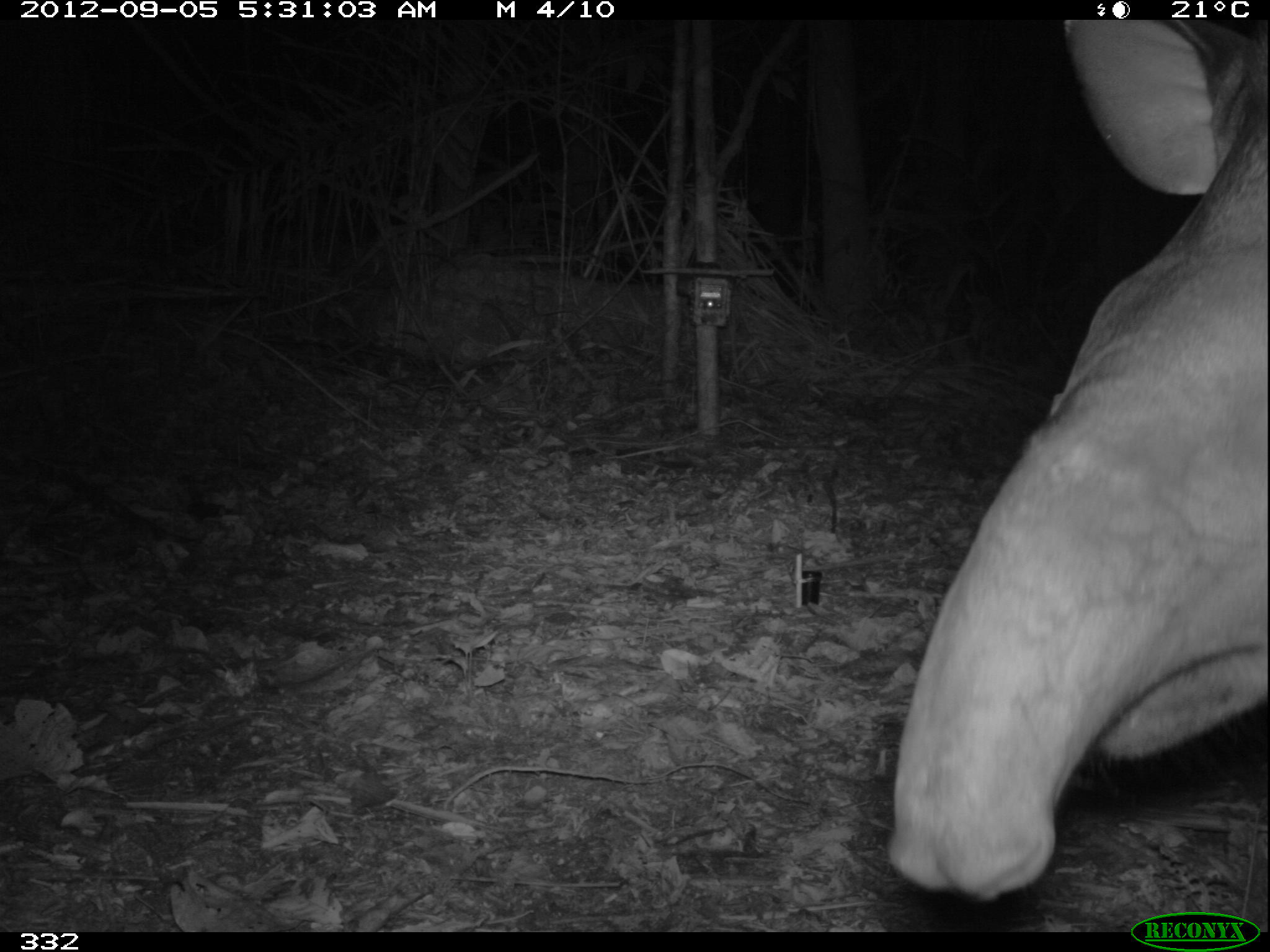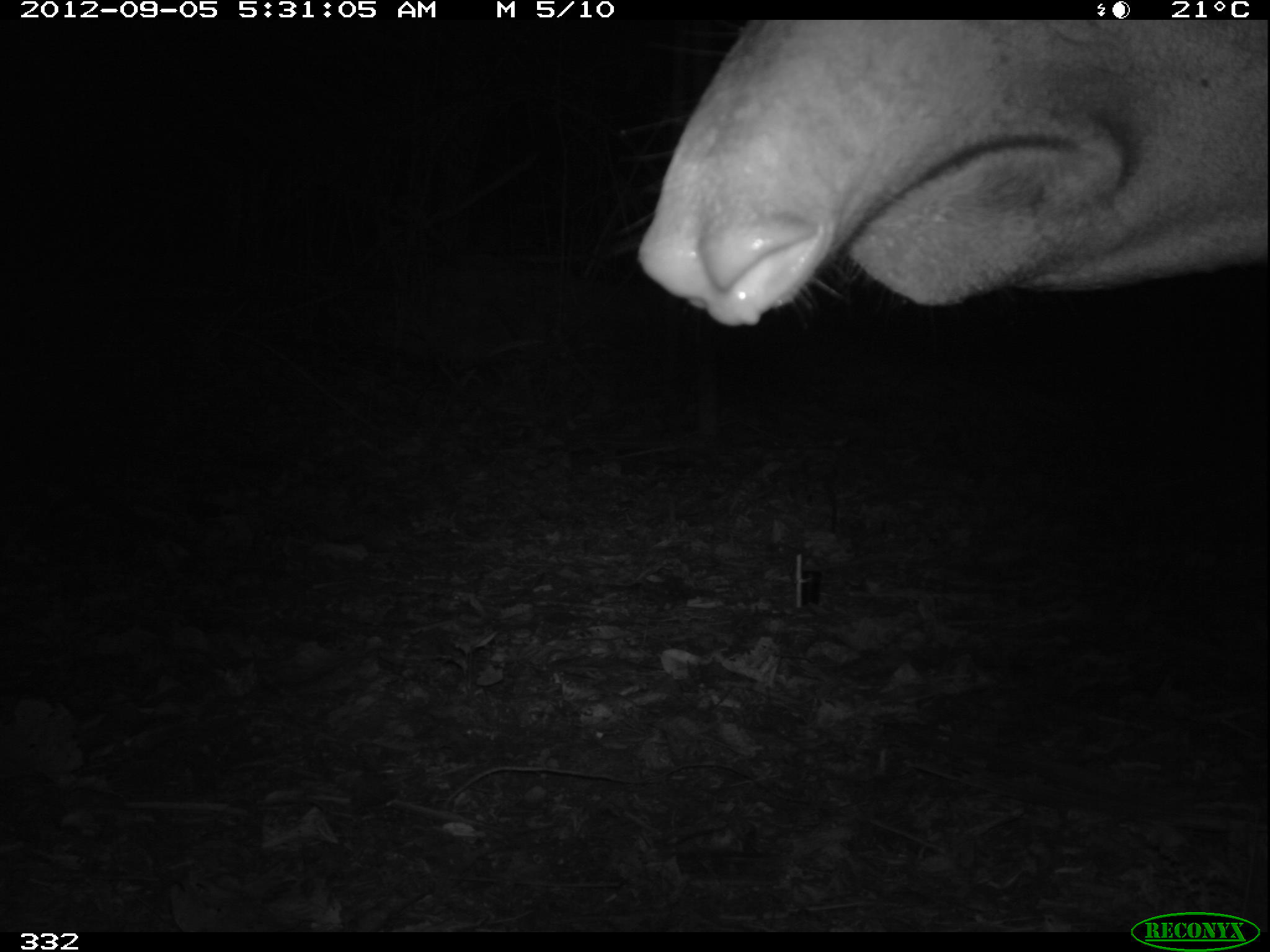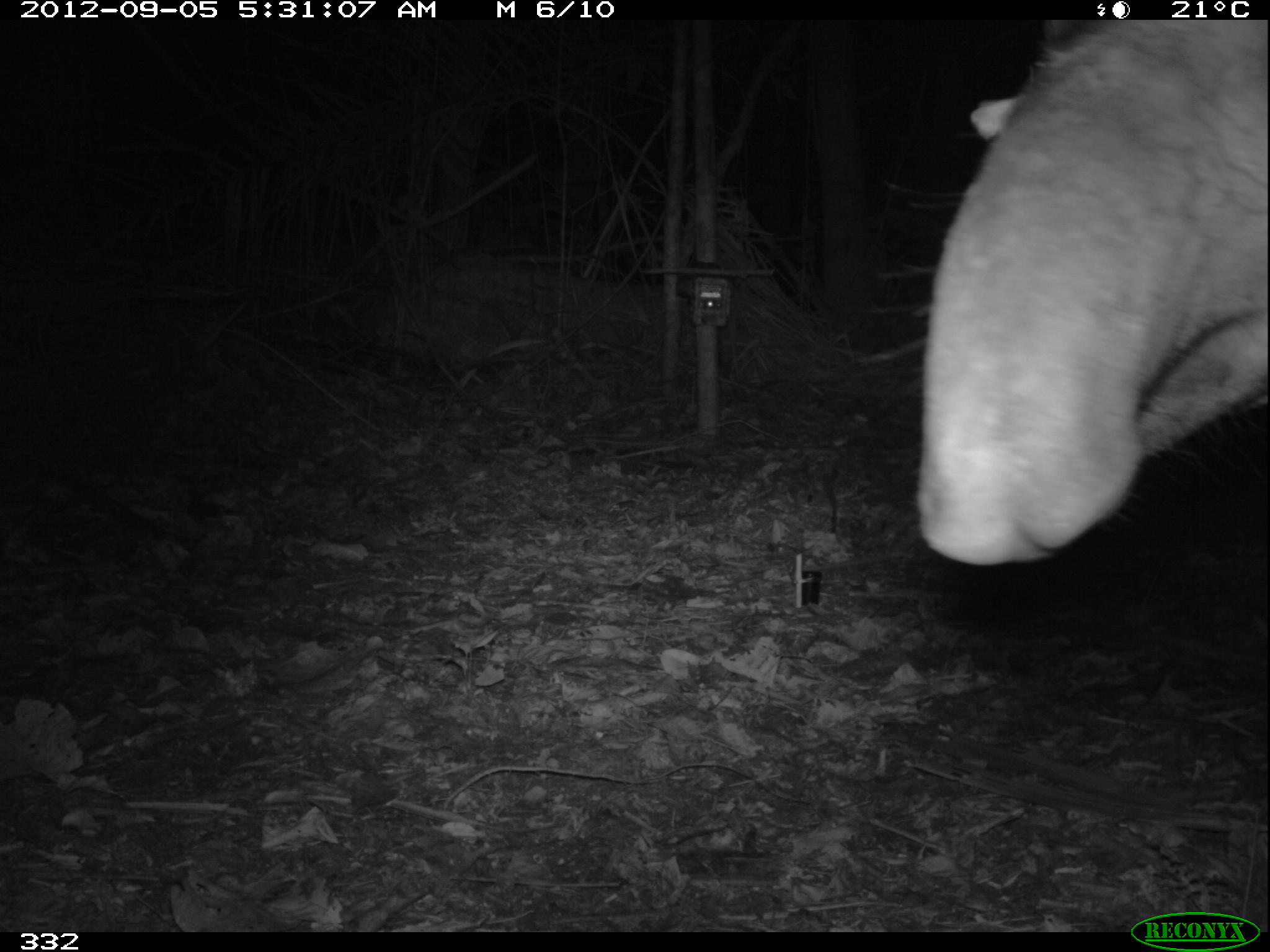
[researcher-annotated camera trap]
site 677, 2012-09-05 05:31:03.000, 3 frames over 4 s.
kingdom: Animalia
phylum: Chordata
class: Mammalia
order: Perissodactyla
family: Tapiridae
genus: Tapirus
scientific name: Tapirus terrestris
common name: south american tapir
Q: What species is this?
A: Tapirus terrestris (south american tapir).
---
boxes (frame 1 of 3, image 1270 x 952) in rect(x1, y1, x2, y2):
tapirus terrestris: rect(887, 16, 1270, 899)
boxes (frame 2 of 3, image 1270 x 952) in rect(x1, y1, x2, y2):
tapirus terrestris: rect(636, 19, 1270, 329)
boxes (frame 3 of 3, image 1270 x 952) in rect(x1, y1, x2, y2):
tapirus terrestris: rect(910, 16, 1270, 565)